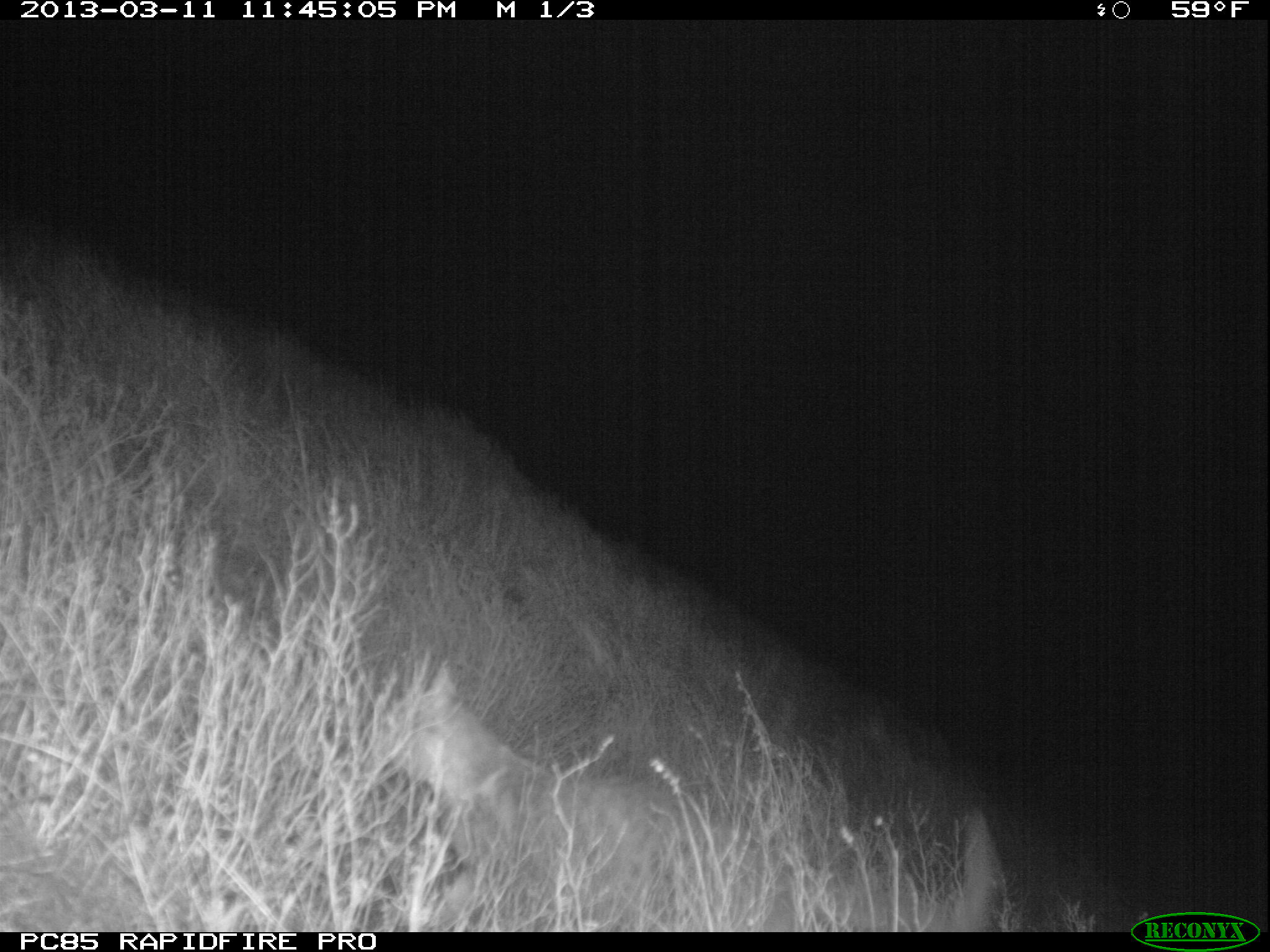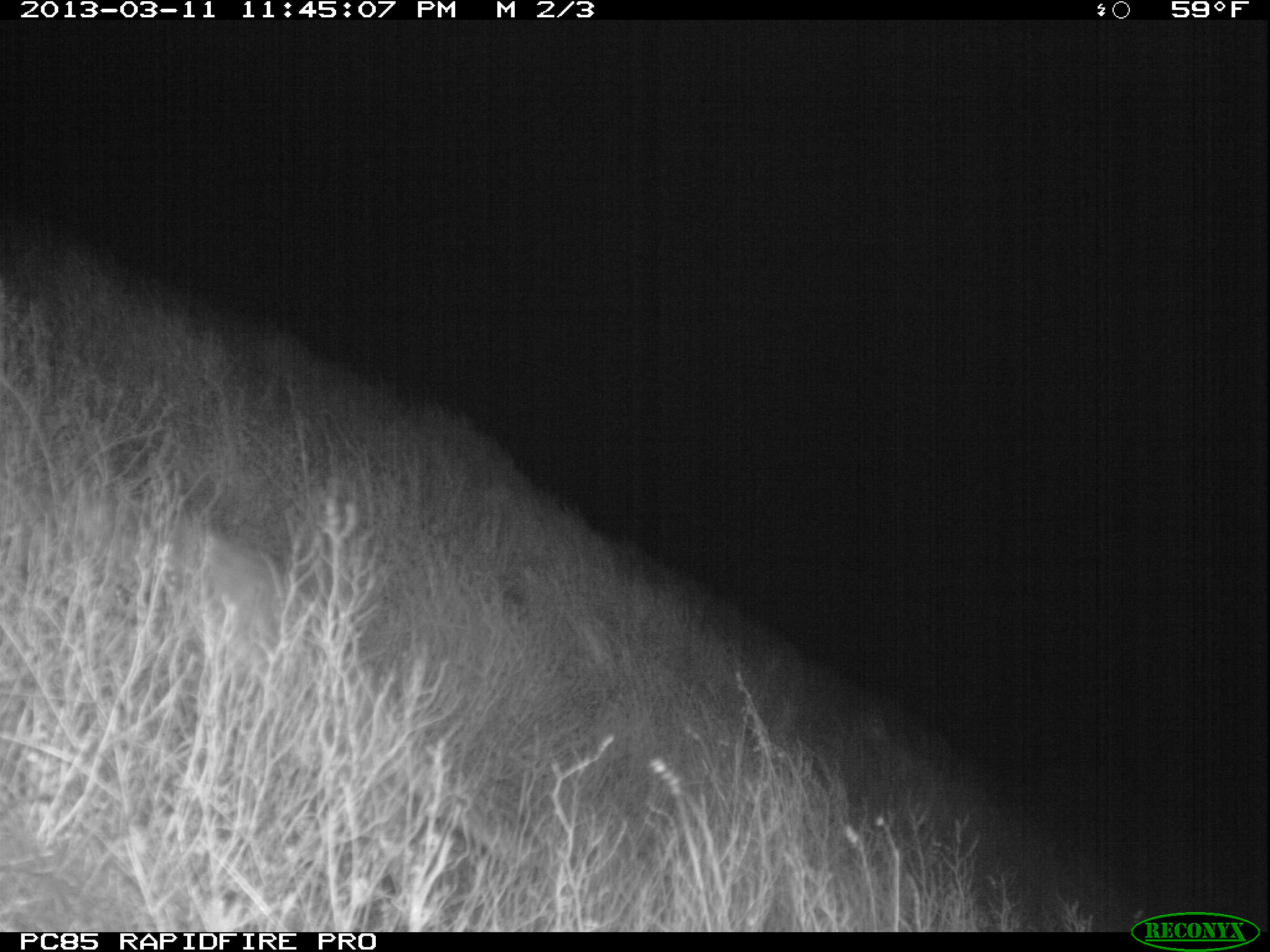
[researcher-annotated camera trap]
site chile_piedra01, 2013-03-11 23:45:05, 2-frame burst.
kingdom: Animalia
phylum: Chordata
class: Mammalia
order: Carnivora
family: Felidae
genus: Felis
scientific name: Felis catus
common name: cat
Cat (Felis catus).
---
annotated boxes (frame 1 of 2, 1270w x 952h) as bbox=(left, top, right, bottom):
cat: bbox=(356, 642, 990, 932)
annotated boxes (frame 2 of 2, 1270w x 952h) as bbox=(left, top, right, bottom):
cat: bbox=(64, 477, 542, 867)